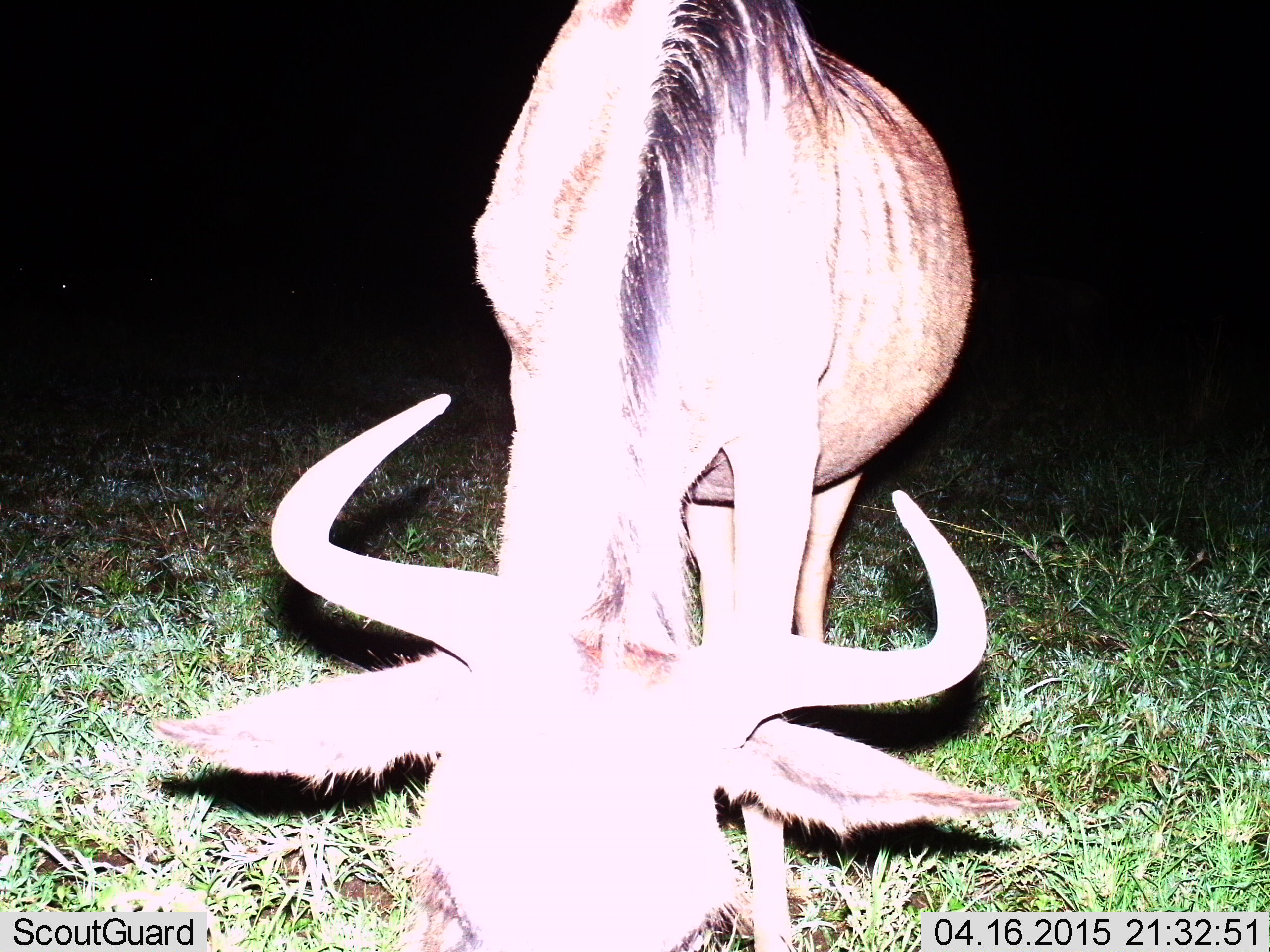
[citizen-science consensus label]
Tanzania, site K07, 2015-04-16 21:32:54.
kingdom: Animalia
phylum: Chordata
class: Mammalia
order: Artiodactyla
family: Bovidae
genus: Connochaetes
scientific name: Connochaetes taurinus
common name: blue wildebeest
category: wildebeest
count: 1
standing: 40%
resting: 0%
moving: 0%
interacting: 0%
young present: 0%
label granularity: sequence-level